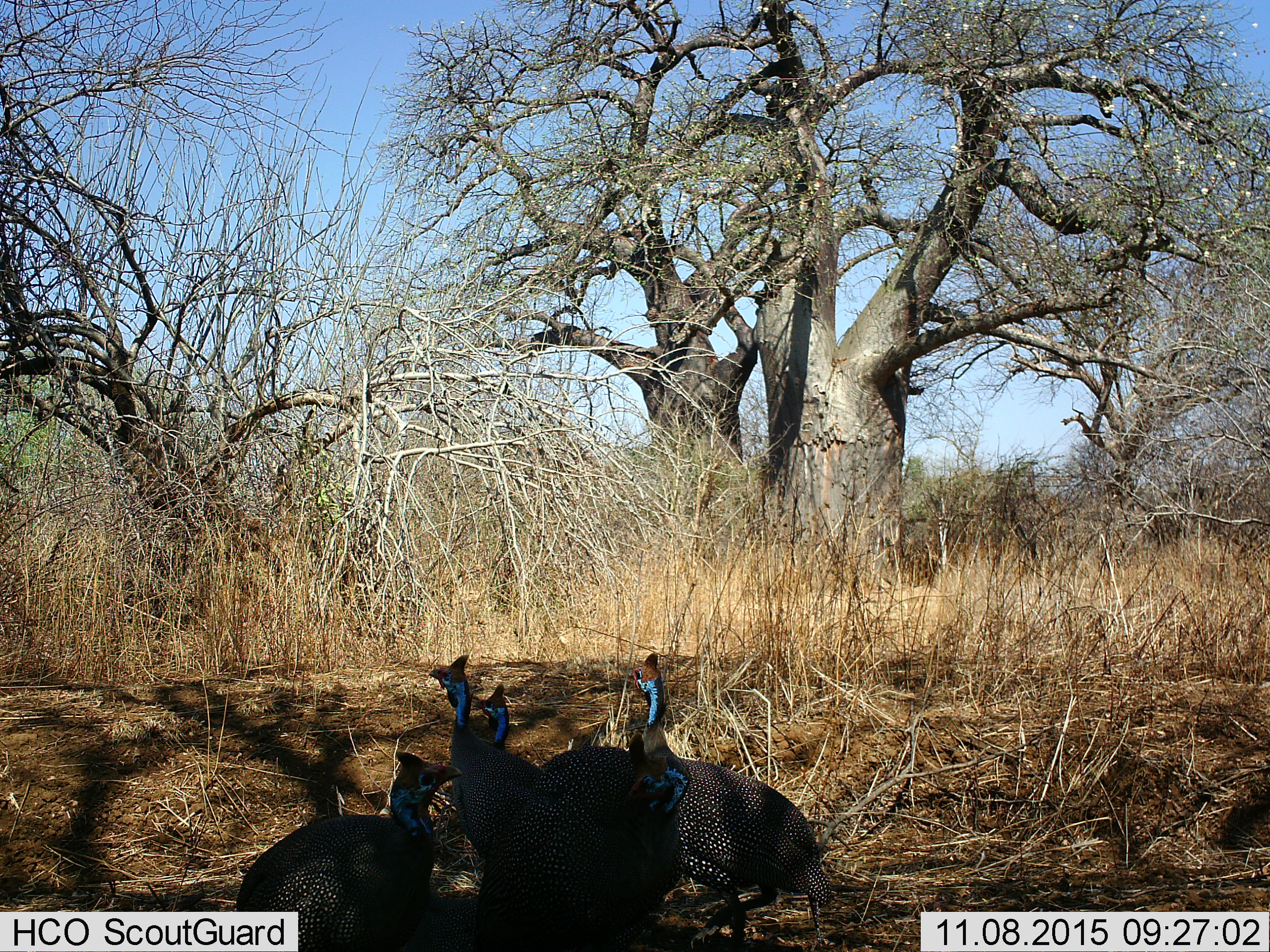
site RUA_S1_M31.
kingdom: Animalia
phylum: Chordata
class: Aves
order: Galliformes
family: Numididae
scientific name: Numididae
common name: guineafowl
Guineafowl (Numididae), count 5. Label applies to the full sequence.